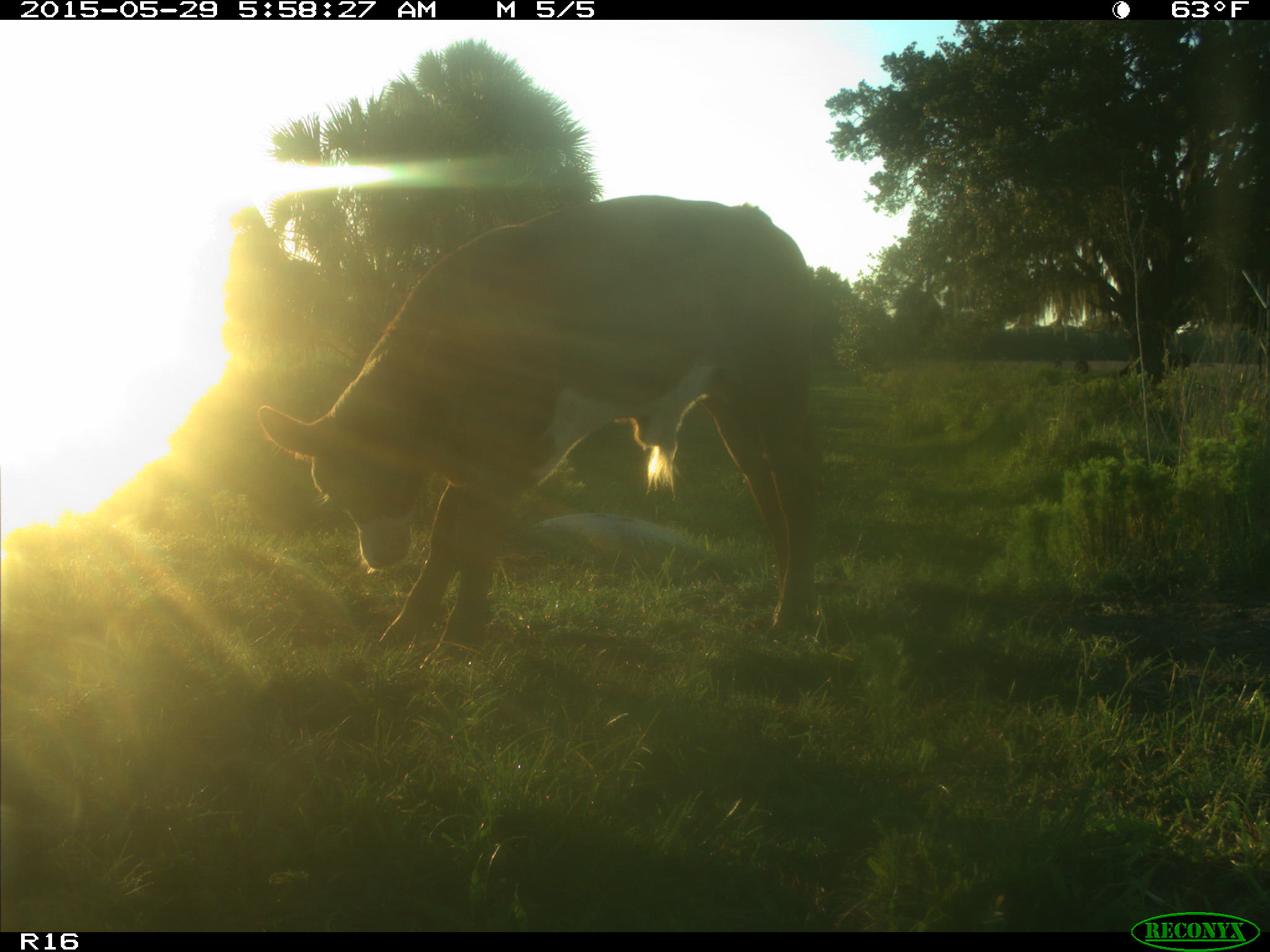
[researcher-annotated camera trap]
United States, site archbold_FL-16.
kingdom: Animalia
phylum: Chordata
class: Mammalia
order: Artiodactyla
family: Bovidae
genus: Bos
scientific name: Bos taurus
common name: domestic cow